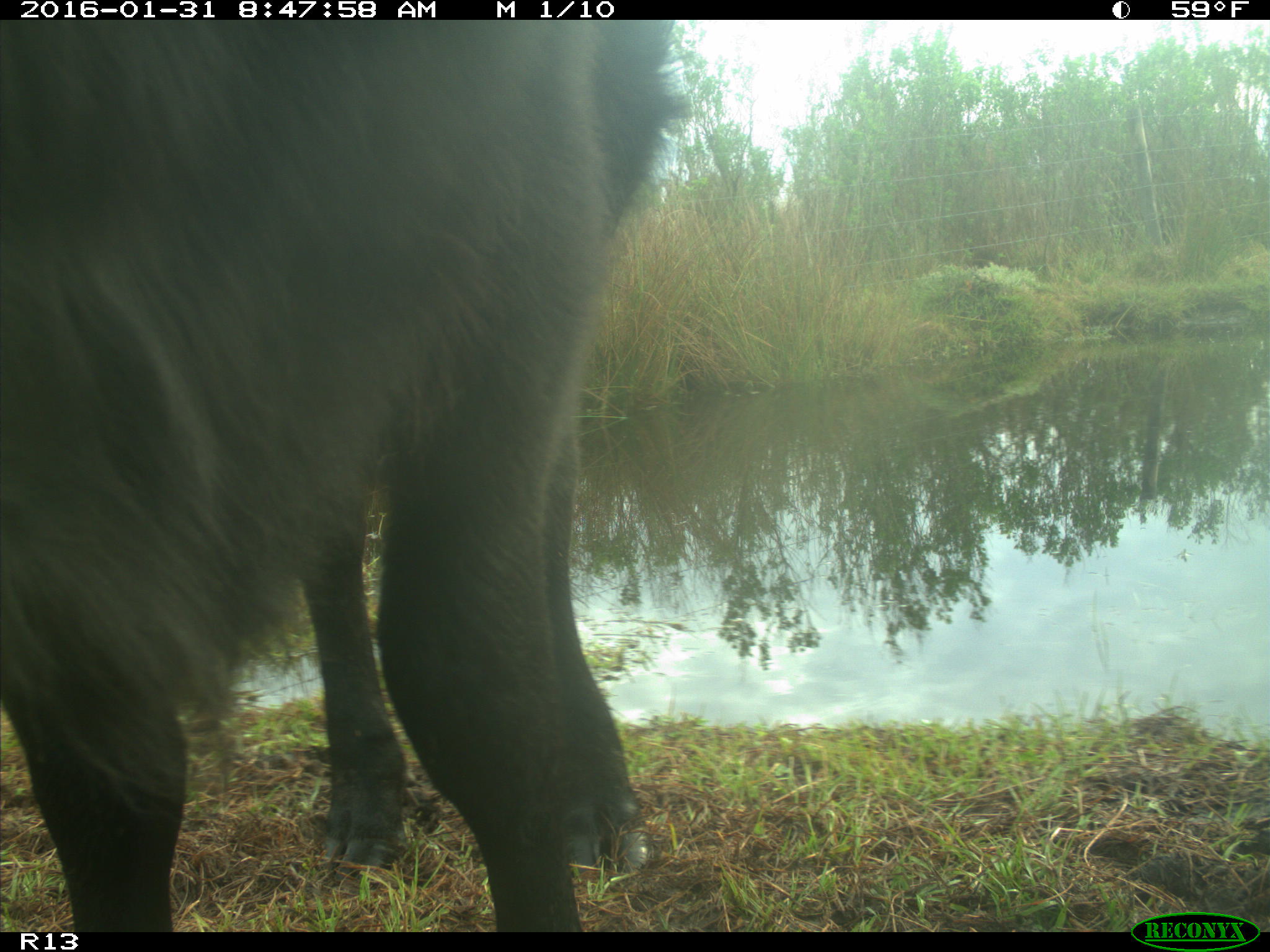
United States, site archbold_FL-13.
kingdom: Animalia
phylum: Chordata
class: Mammalia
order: Artiodactyla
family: Bovidae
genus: Bos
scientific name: Bos taurus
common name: domestic cow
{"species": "Bos taurus (domestic cow)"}